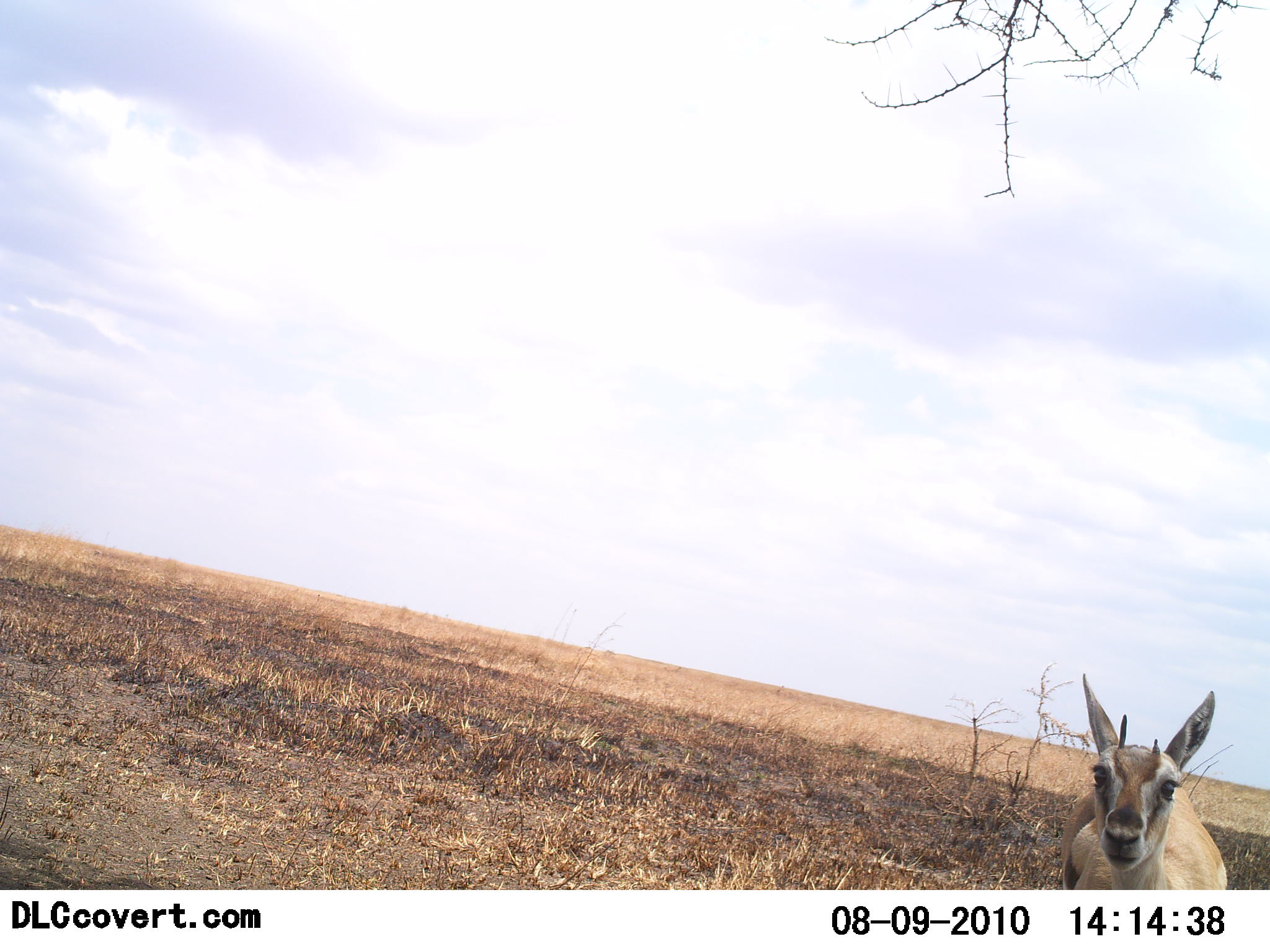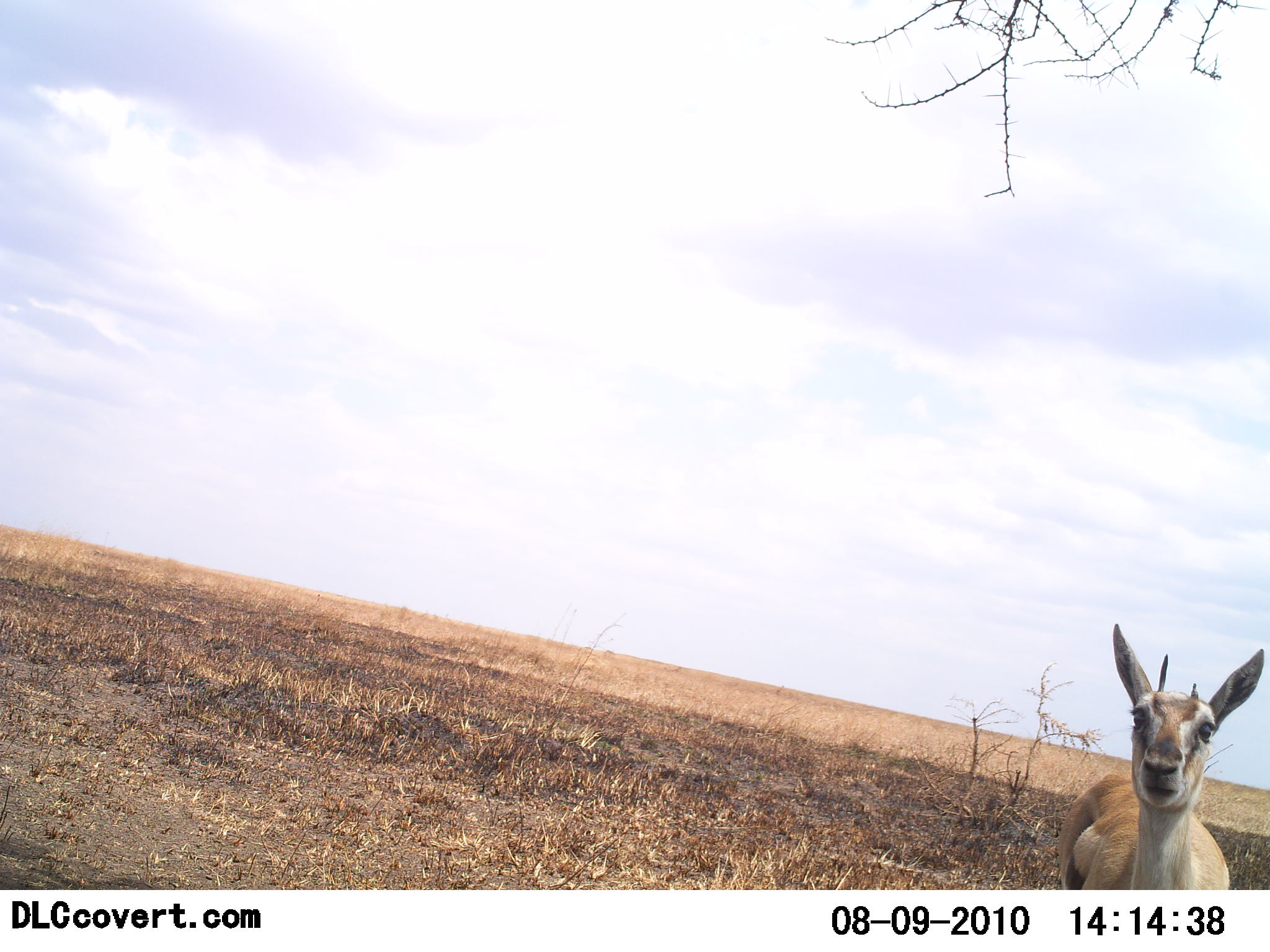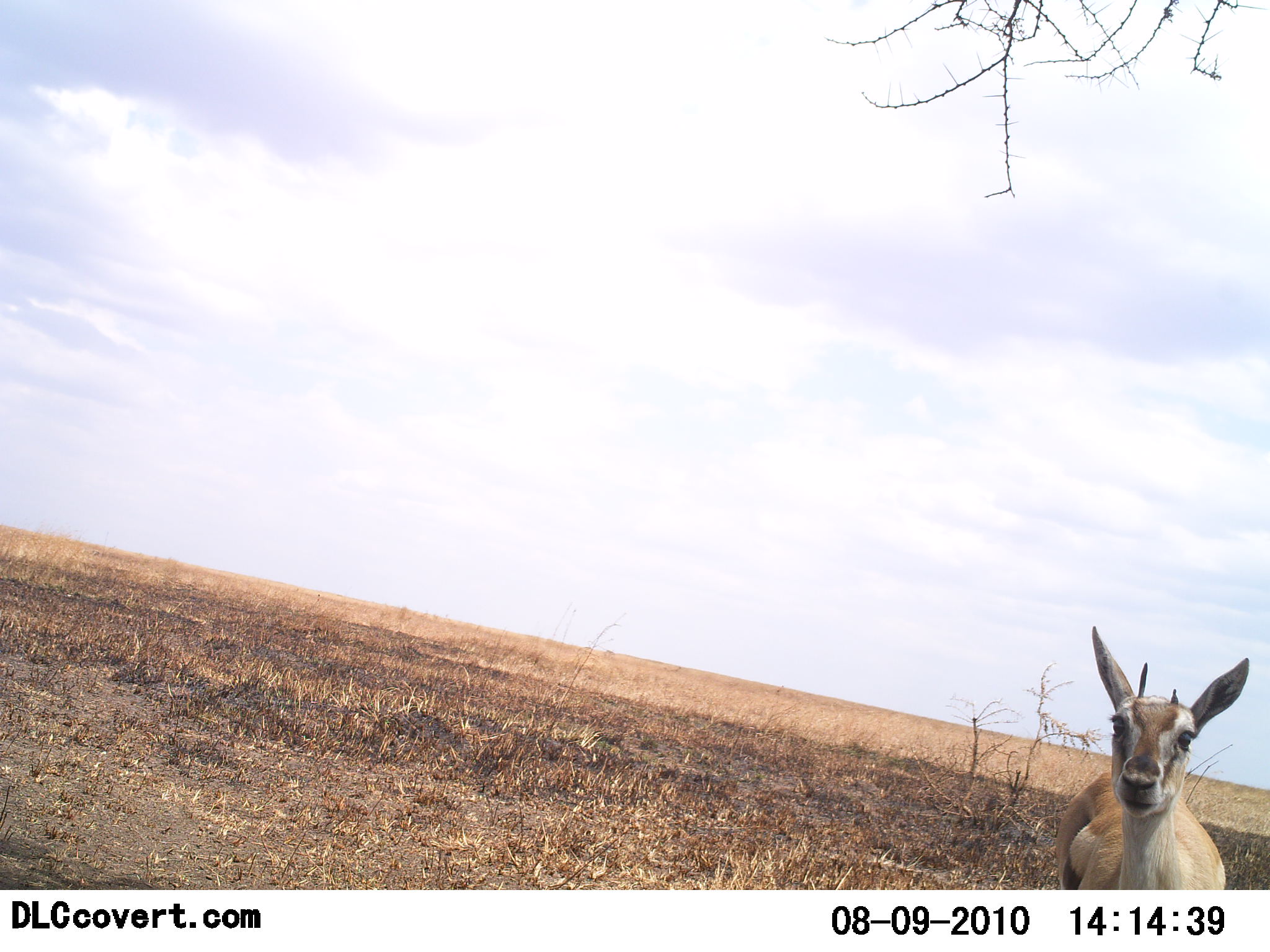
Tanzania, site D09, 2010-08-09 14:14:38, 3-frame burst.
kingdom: Animalia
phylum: Chordata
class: Mammalia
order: Artiodactyla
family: Bovidae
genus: Eudorcas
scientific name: Eudorcas thomsonii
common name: thomson's gazelle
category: gazellethomsons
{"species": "gazellethomsons (thomson's gazelle) (Eudorcas thomsonii)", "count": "1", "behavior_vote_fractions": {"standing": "91%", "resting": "0%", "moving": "0%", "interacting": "9%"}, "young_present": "0%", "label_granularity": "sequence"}